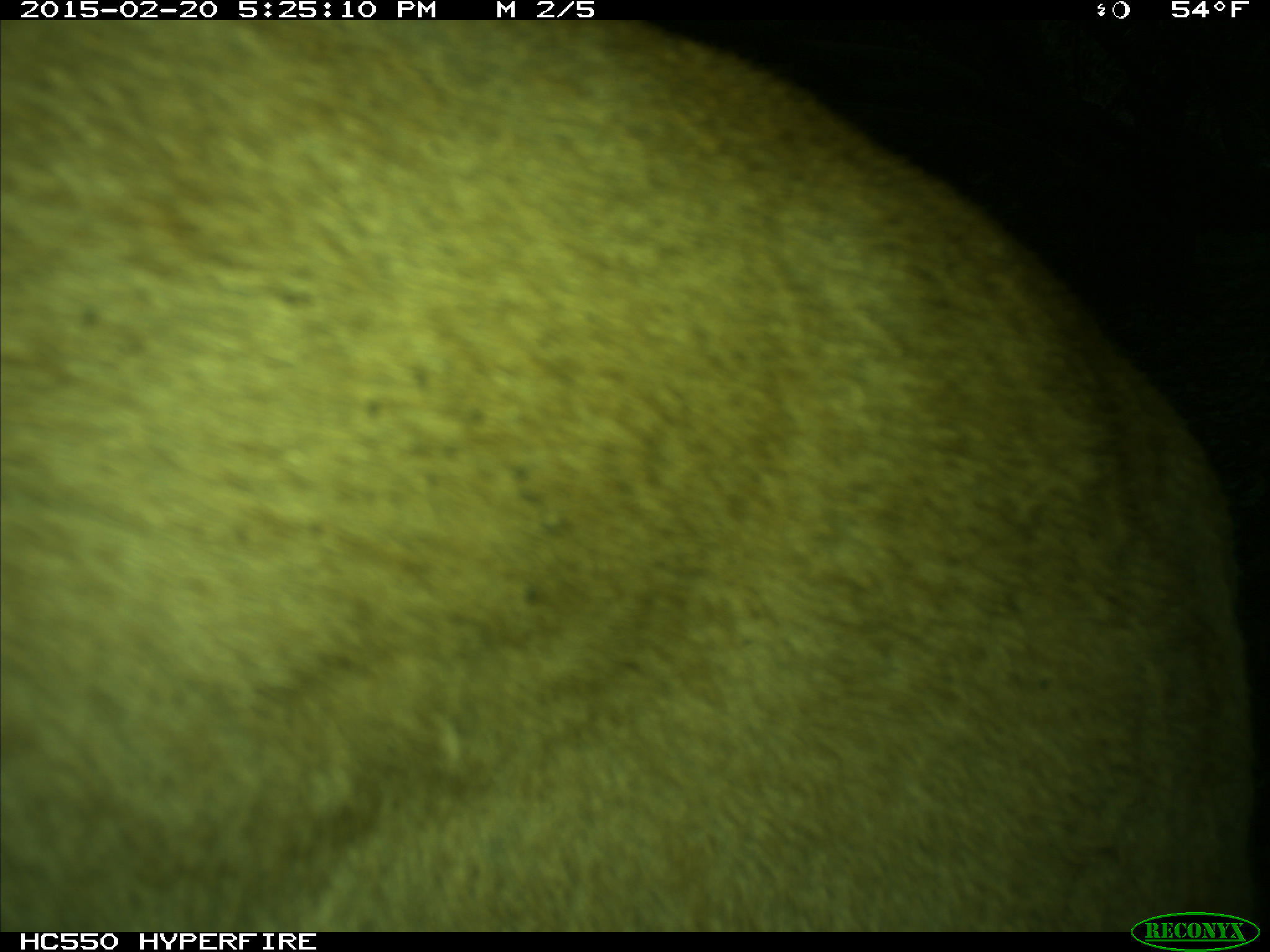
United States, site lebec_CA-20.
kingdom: Animalia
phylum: Chordata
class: Mammalia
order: Carnivora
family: Felidae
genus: Puma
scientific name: Puma concolor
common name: mountain lion